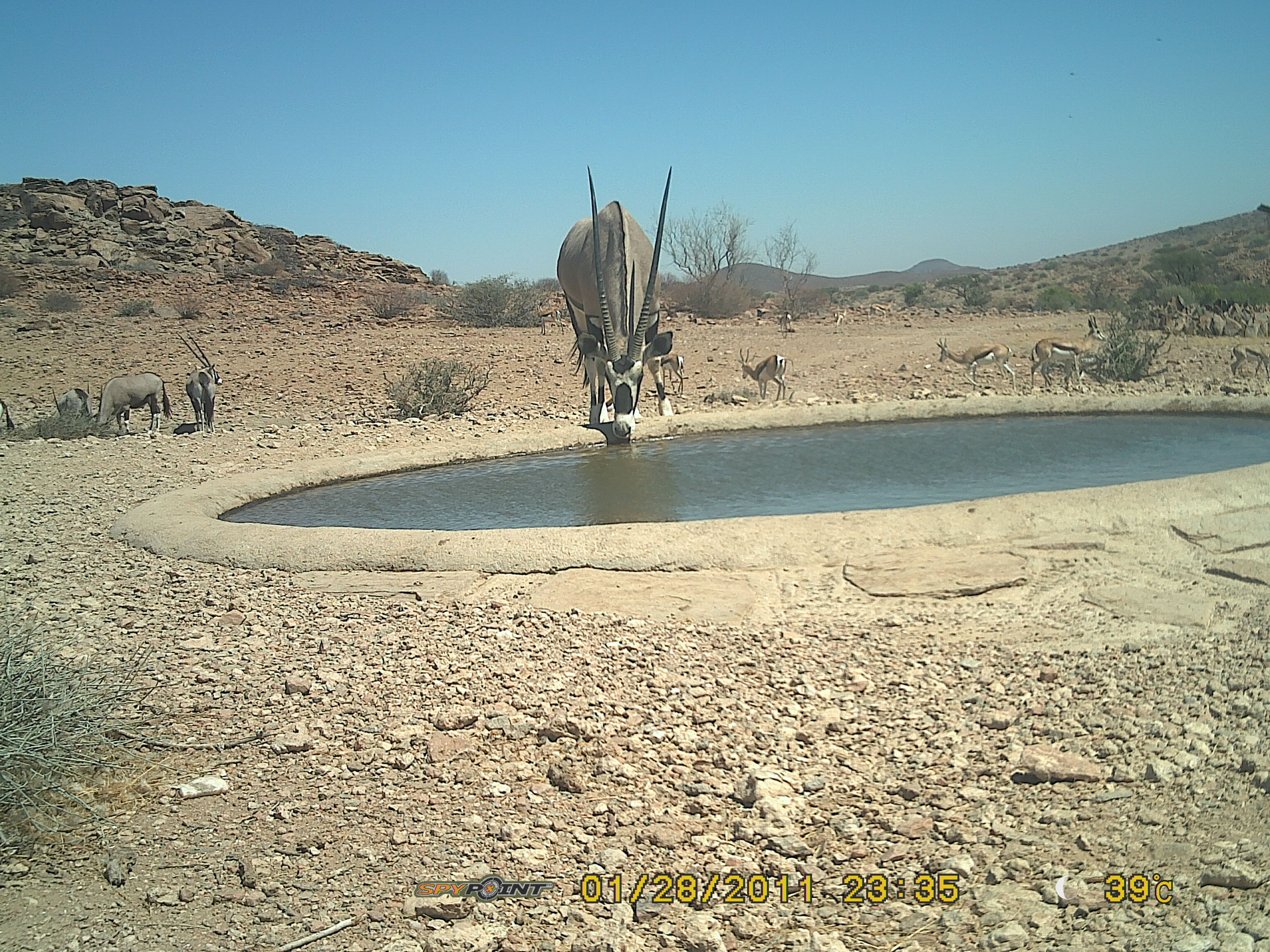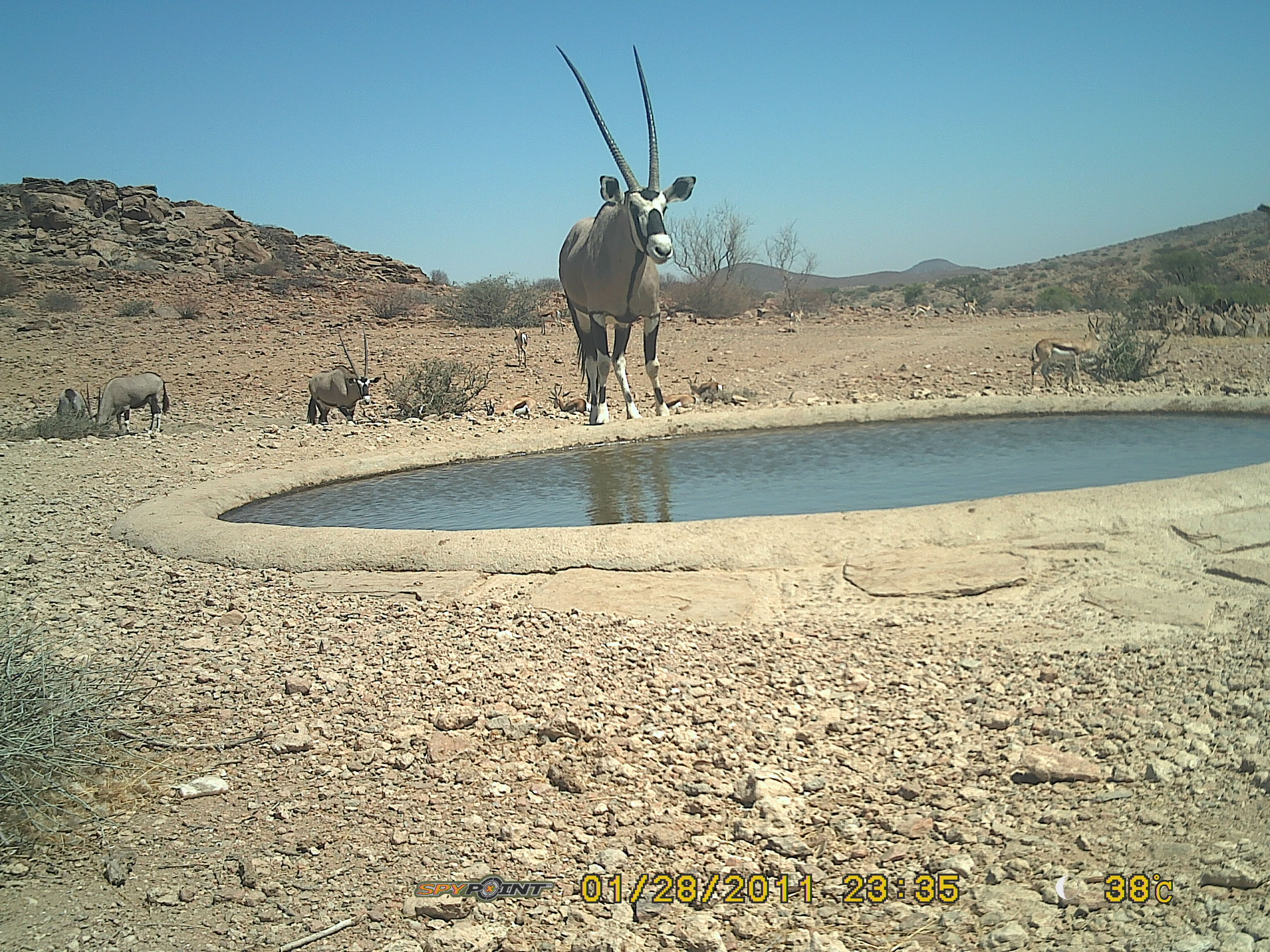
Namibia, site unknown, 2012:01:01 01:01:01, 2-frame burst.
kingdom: Animalia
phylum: Chordata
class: Mammalia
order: Artiodactyla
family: Bovidae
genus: Oryx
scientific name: Oryx gazella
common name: gemsbok